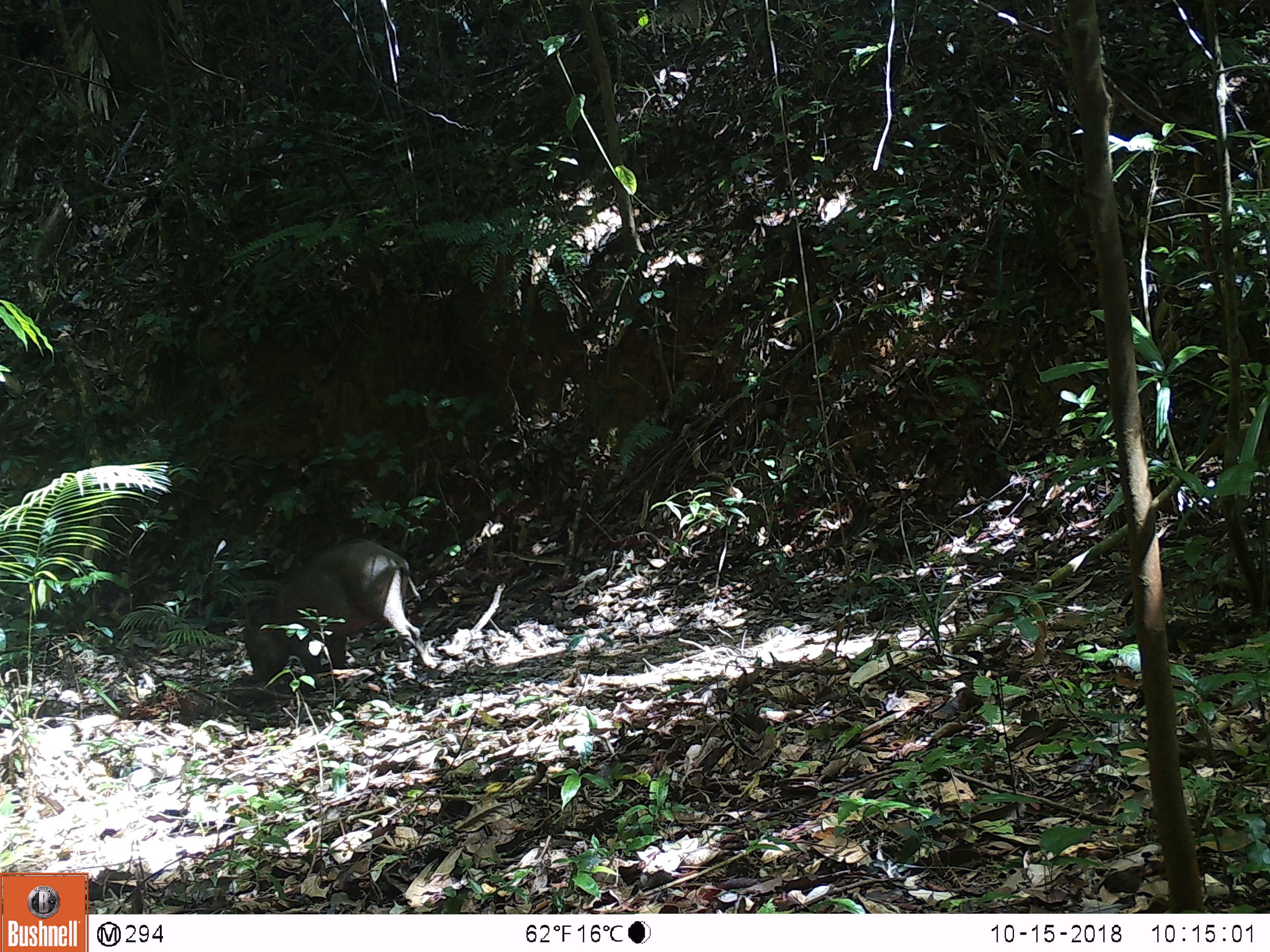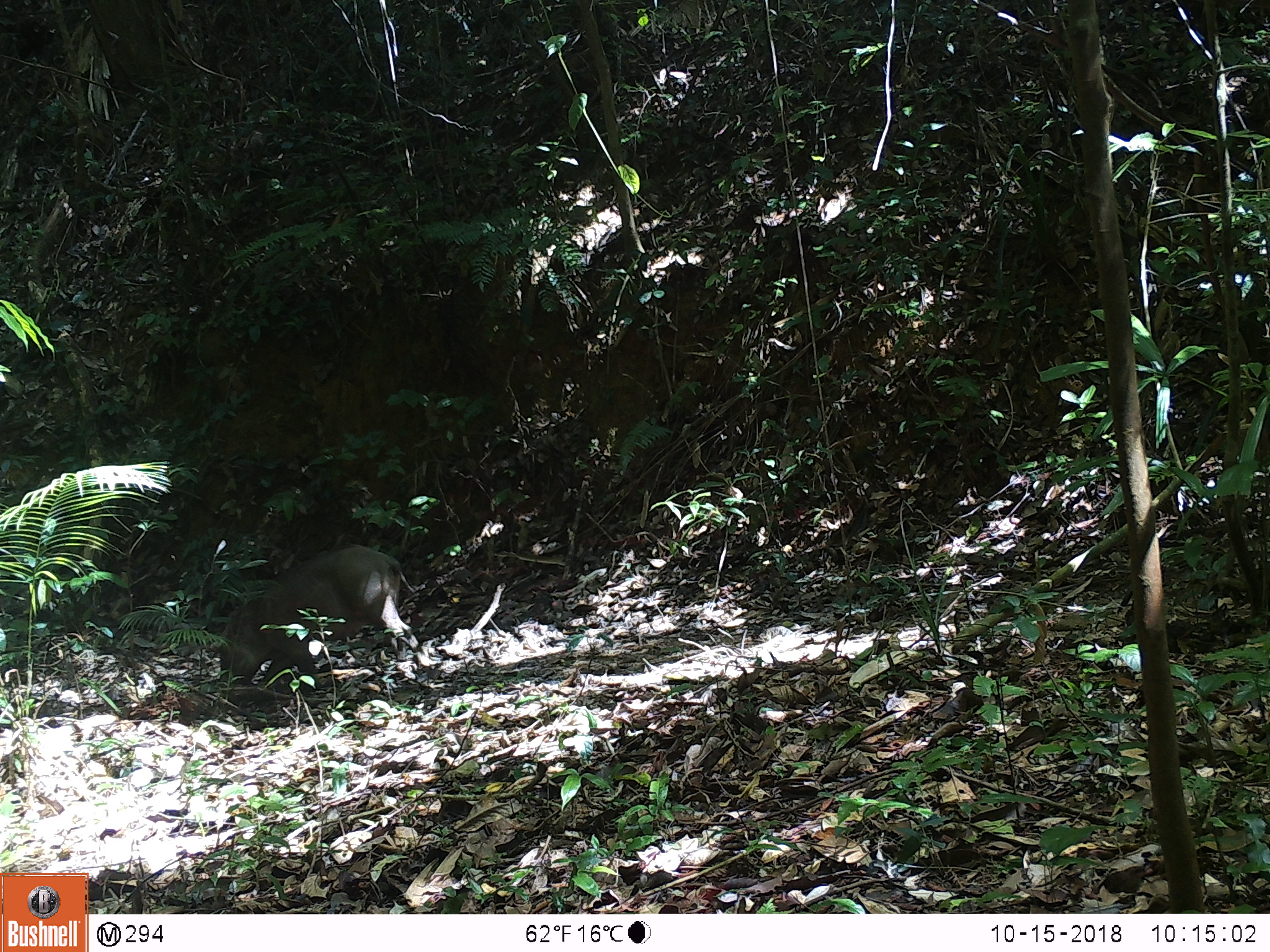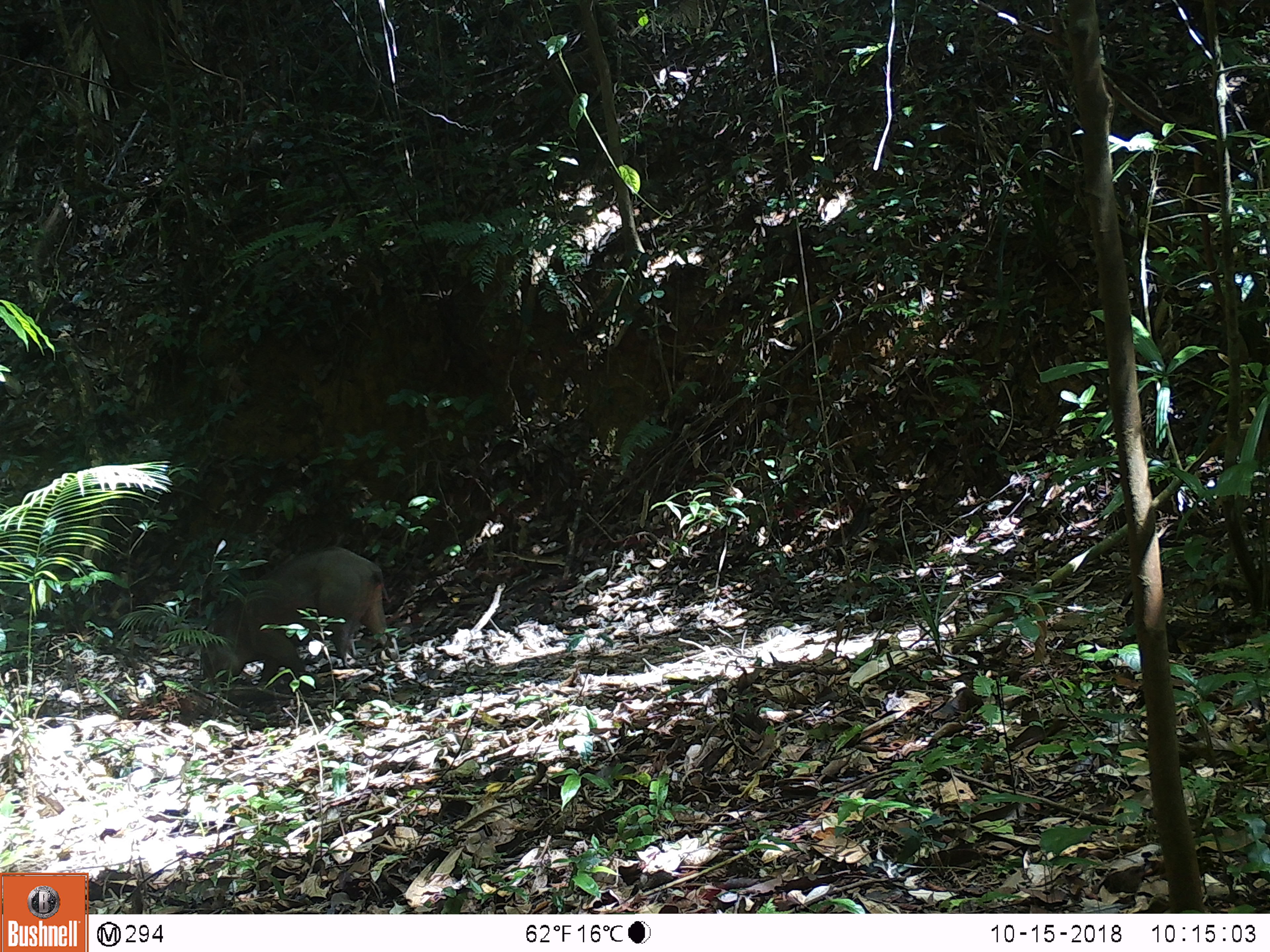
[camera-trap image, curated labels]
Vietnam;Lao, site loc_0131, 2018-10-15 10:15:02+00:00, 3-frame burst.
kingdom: Animalia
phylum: Chordata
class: Mammalia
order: Artiodactyla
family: Suidae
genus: Sus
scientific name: Sus scrofa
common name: eurasian wild pig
Eurasian wild pig (Sus scrofa). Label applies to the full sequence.